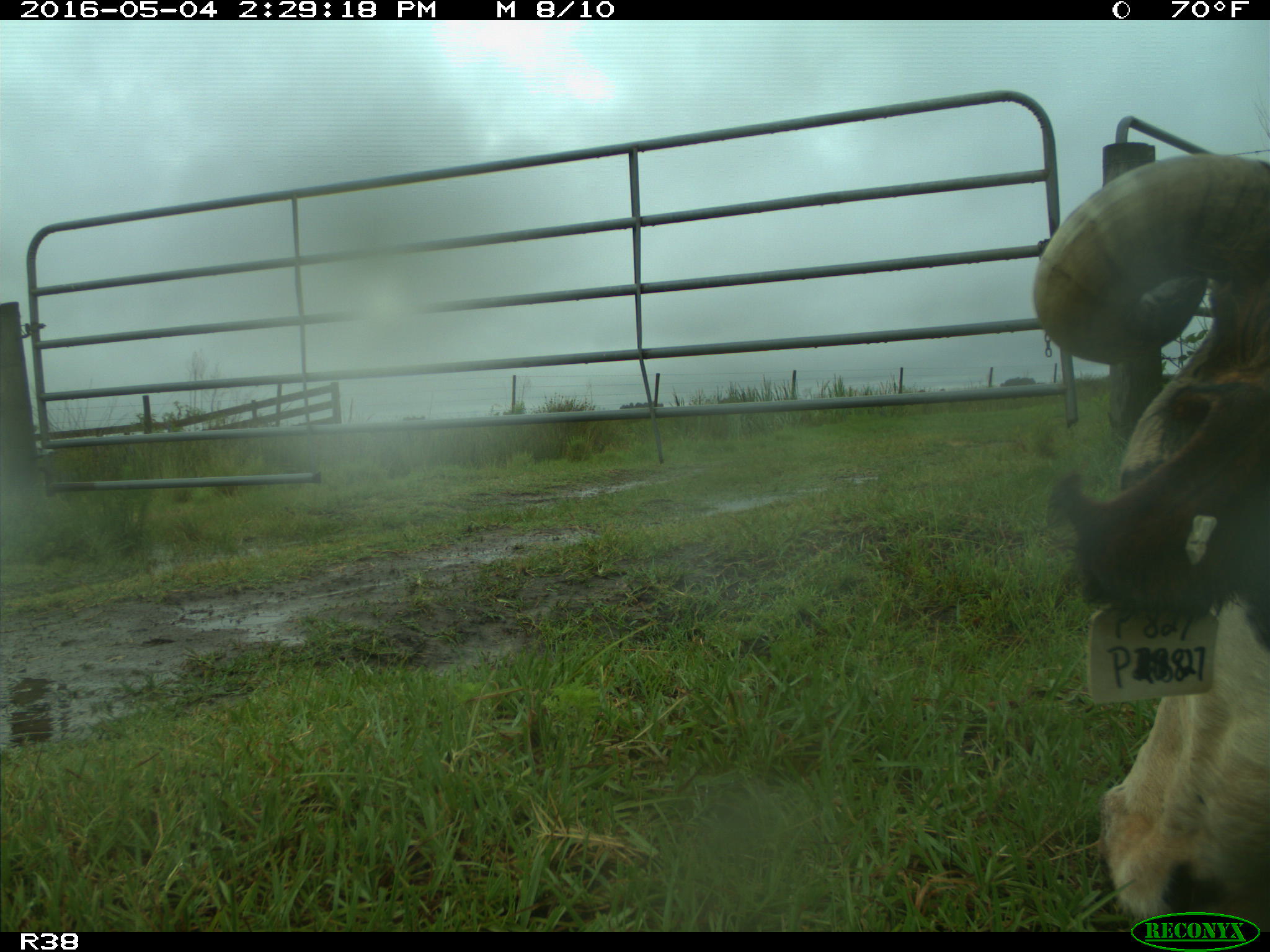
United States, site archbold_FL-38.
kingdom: Animalia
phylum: Chordata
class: Mammalia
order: Artiodactyla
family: Bovidae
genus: Bos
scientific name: Bos taurus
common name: domestic cow